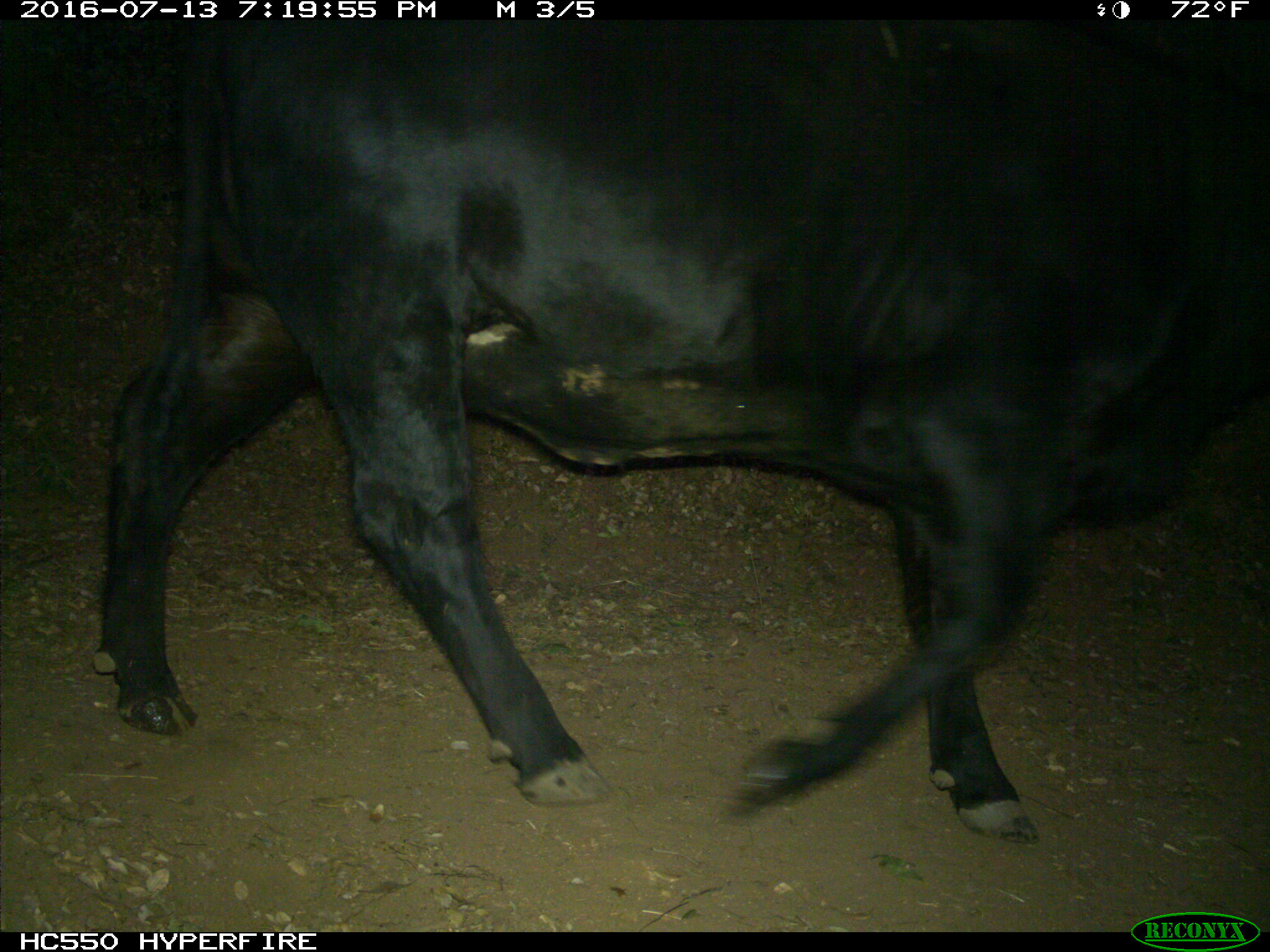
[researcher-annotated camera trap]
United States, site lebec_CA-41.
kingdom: Animalia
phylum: Chordata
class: Mammalia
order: Artiodactyla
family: Bovidae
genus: Bos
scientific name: Bos taurus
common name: domestic cow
Bos taurus (domestic cow).